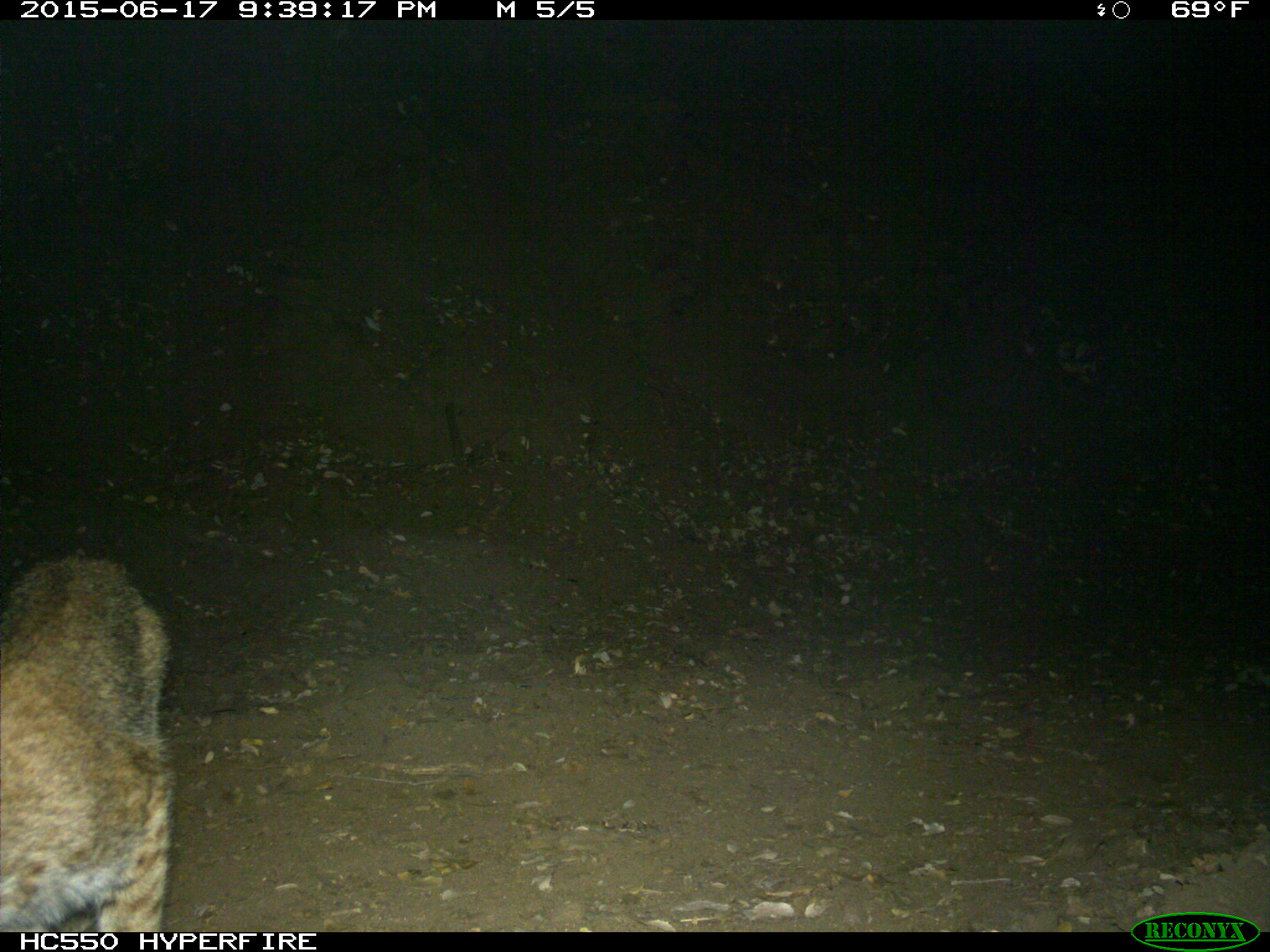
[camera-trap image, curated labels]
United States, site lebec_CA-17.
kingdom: Animalia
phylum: Chordata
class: Mammalia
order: Carnivora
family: Felidae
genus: Lynx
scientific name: Lynx rufus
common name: bobcat